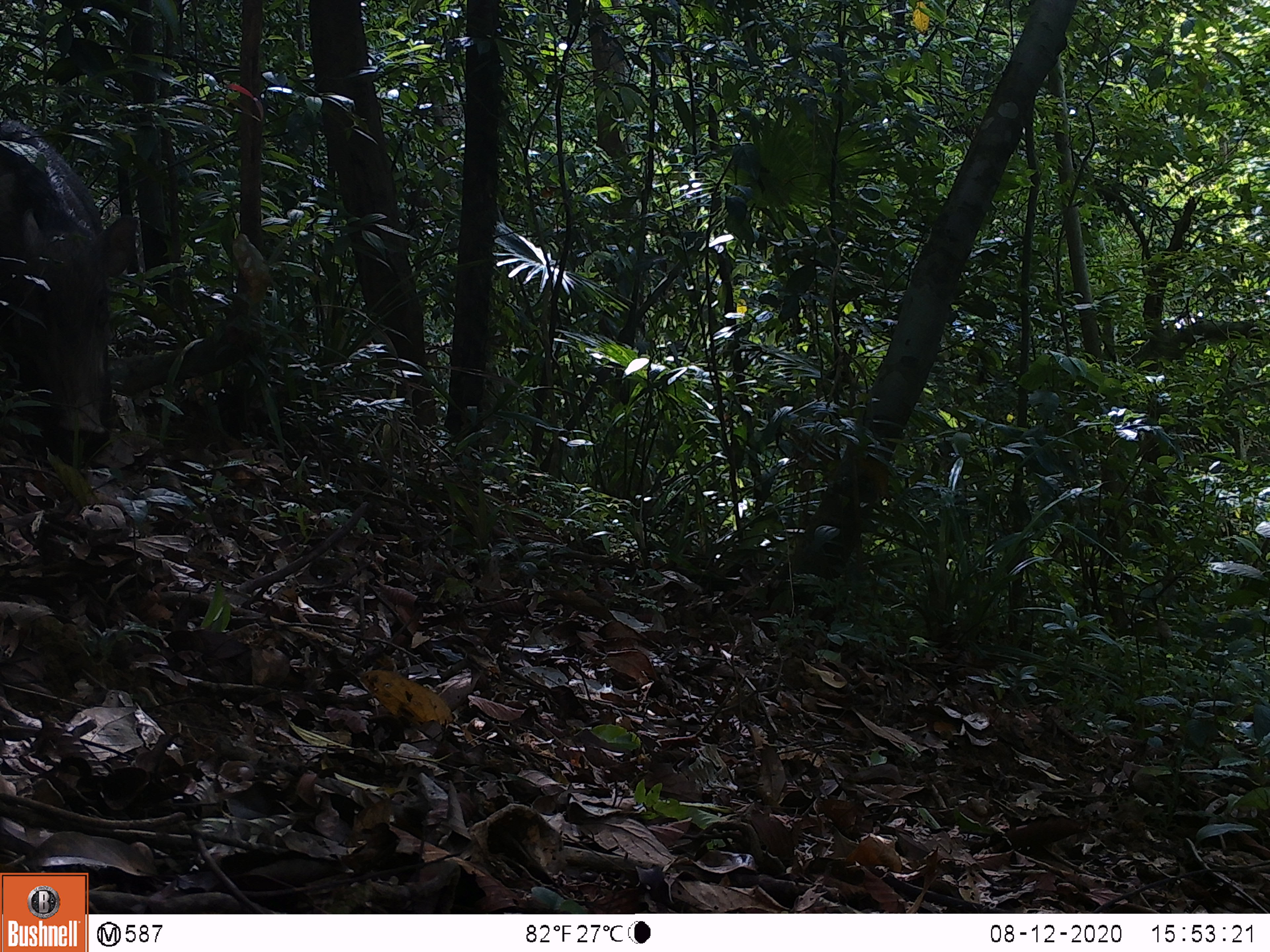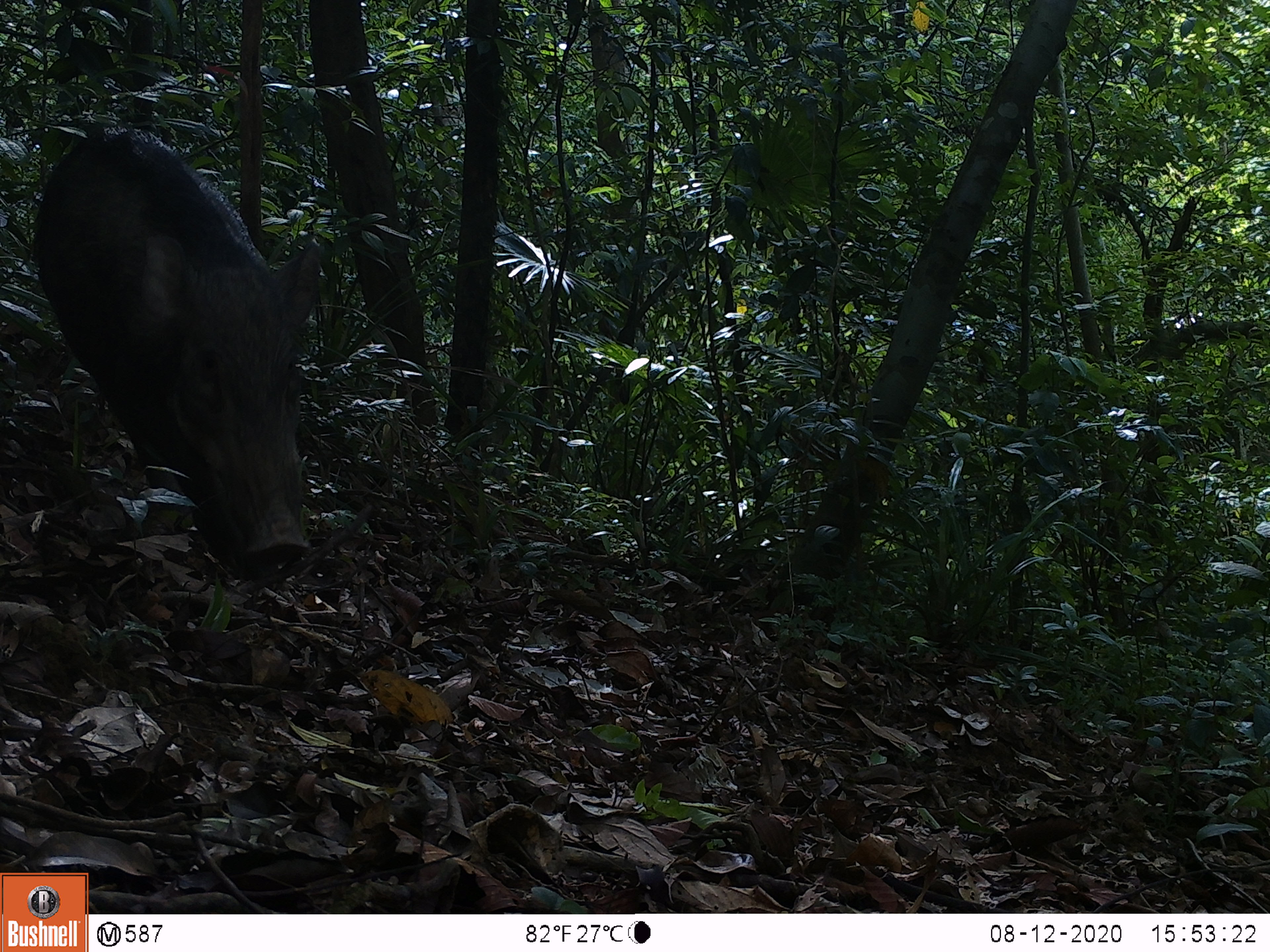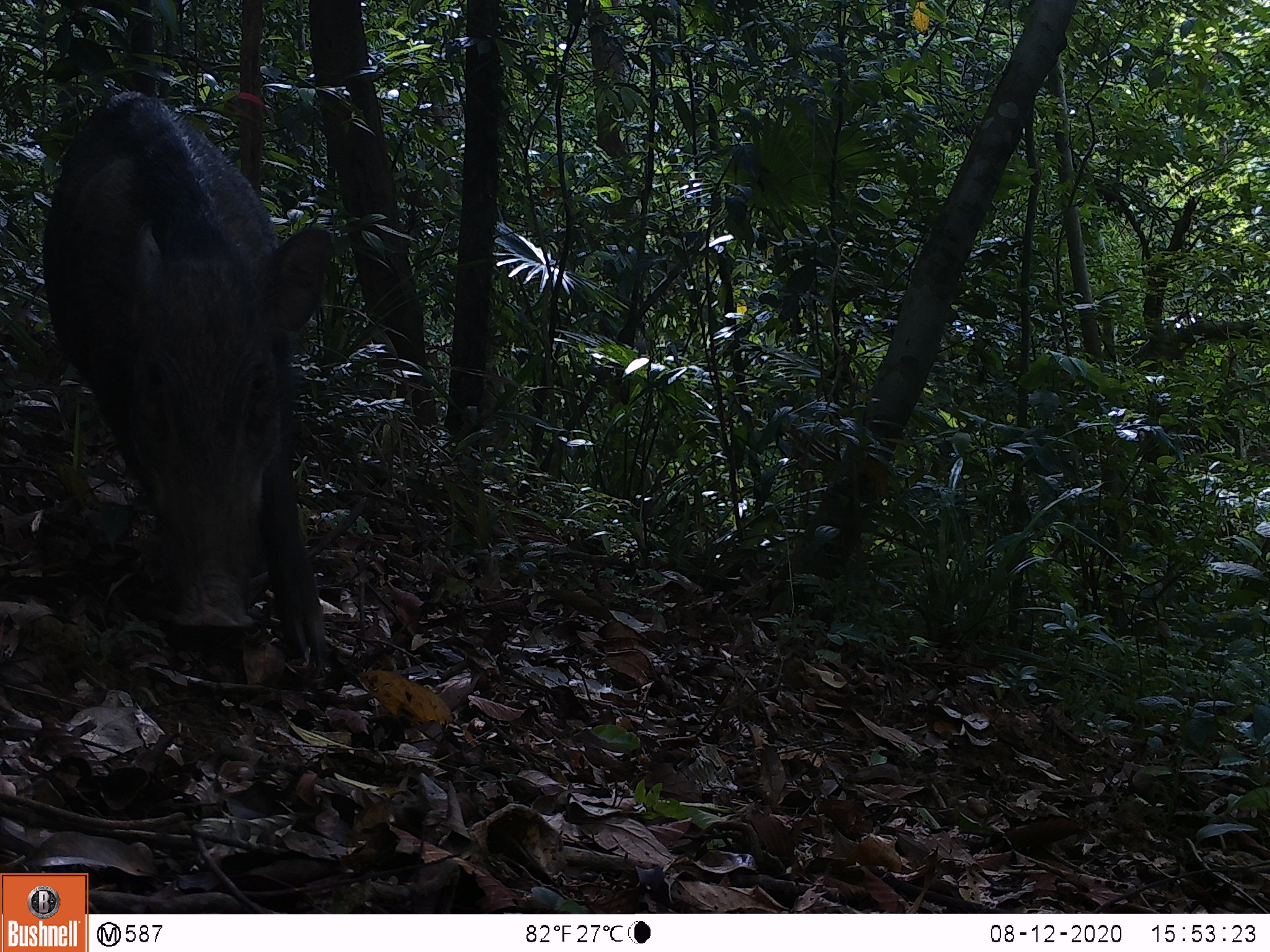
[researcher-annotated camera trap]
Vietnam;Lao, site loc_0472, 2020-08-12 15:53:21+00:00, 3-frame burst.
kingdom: Animalia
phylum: Chordata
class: Mammalia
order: Artiodactyla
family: Suidae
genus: Sus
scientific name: Sus scrofa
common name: eurasian wild pig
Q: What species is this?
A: Eurasian wild pig (Sus scrofa).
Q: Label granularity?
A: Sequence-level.